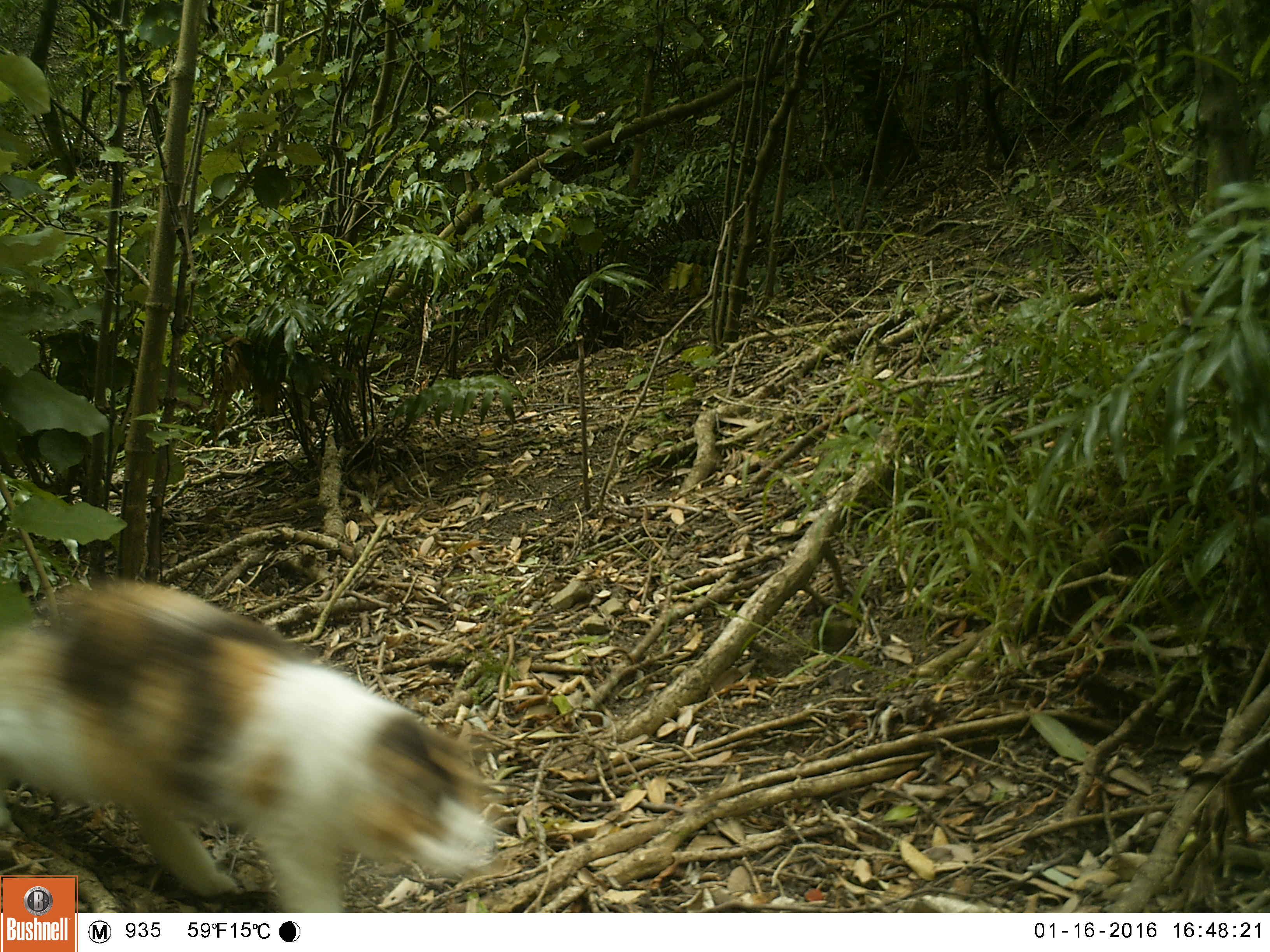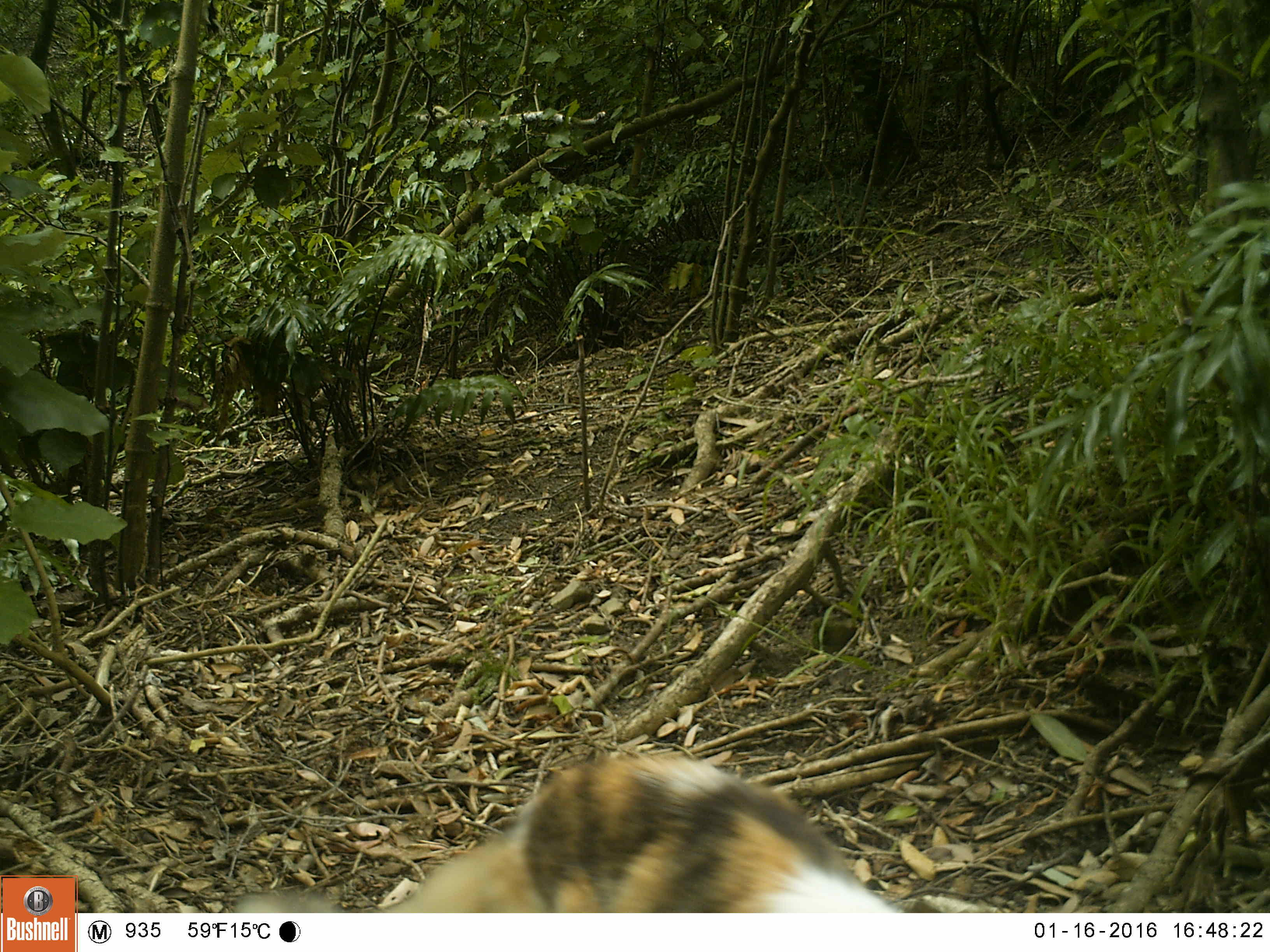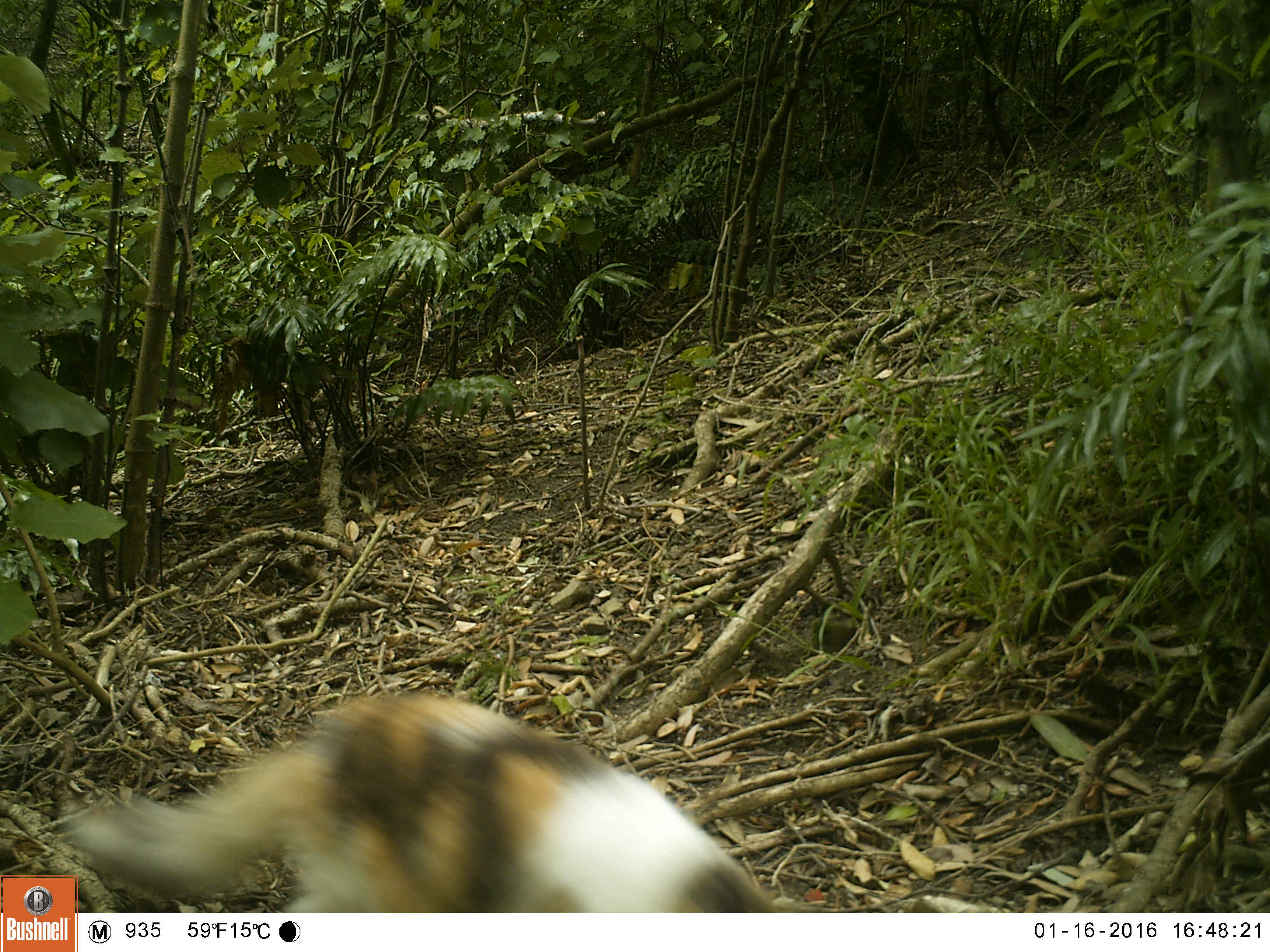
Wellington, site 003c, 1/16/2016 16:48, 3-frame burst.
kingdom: Animalia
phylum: Chordata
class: Mammalia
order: Carnivora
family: Felidae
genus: Felis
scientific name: Felis catus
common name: cat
Cat (Felis catus).